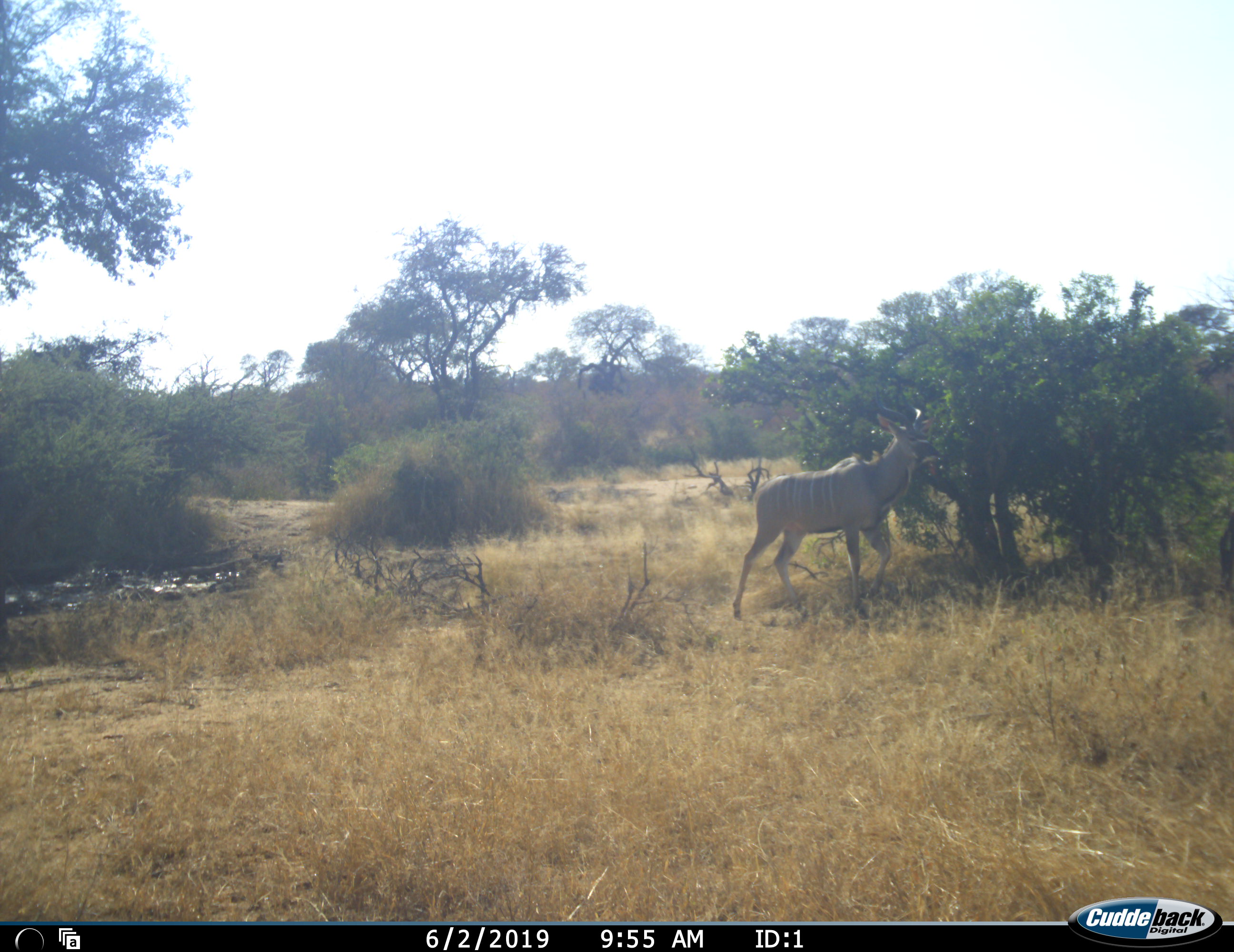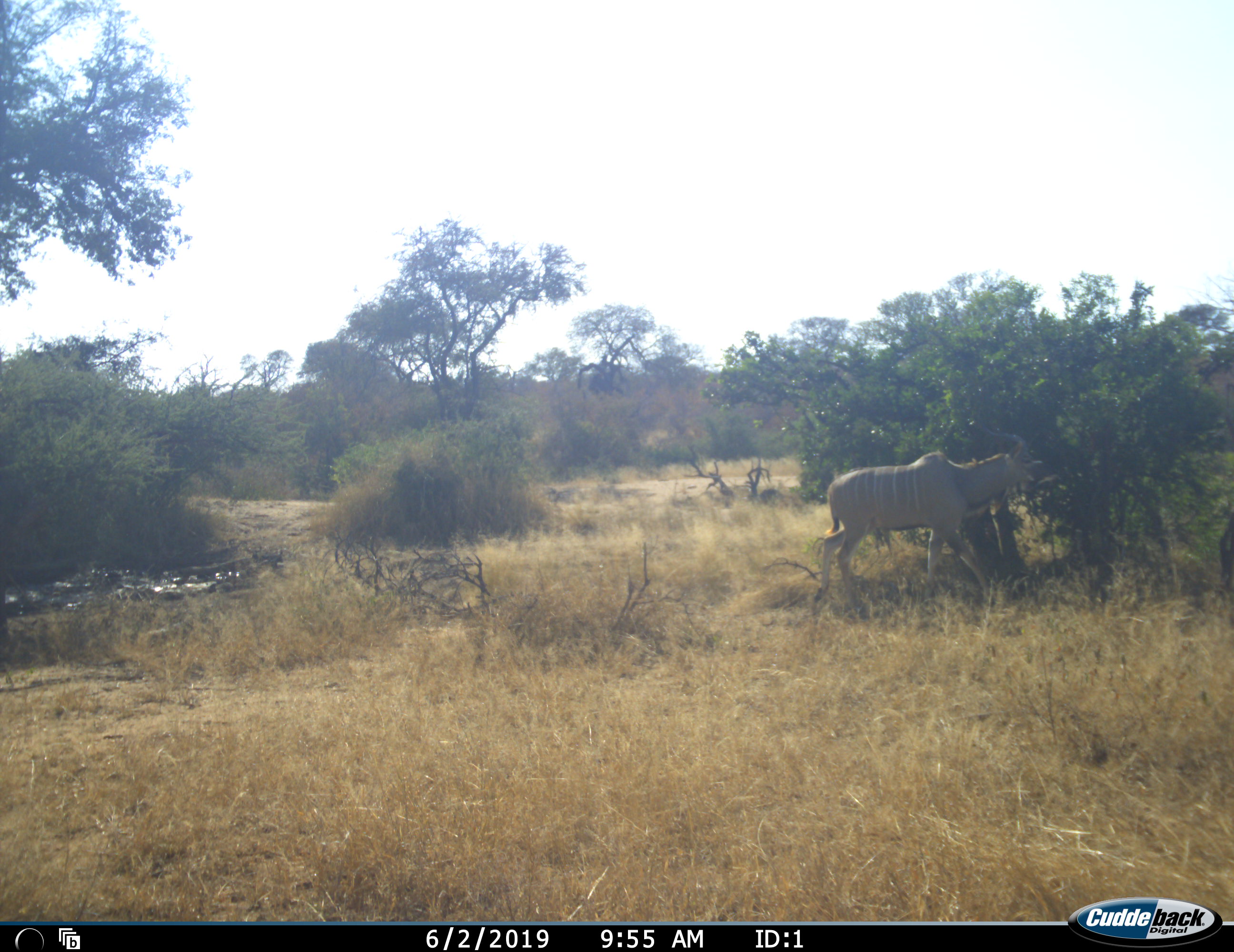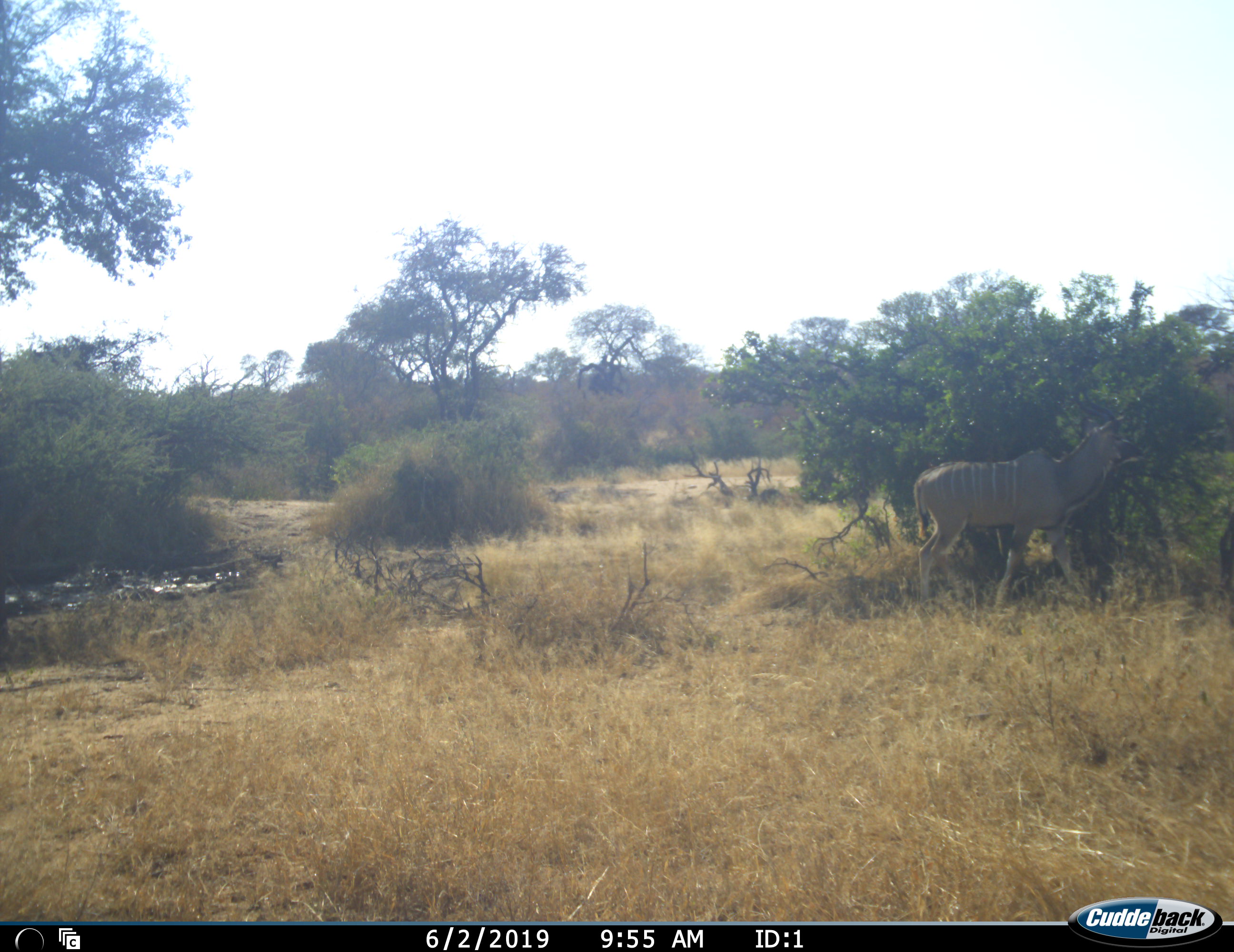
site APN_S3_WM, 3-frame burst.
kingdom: Animalia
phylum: Chordata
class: Mammalia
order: Artiodactyla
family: Bovidae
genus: Tragelaphus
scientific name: Tragelaphus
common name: kudu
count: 1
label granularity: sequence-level